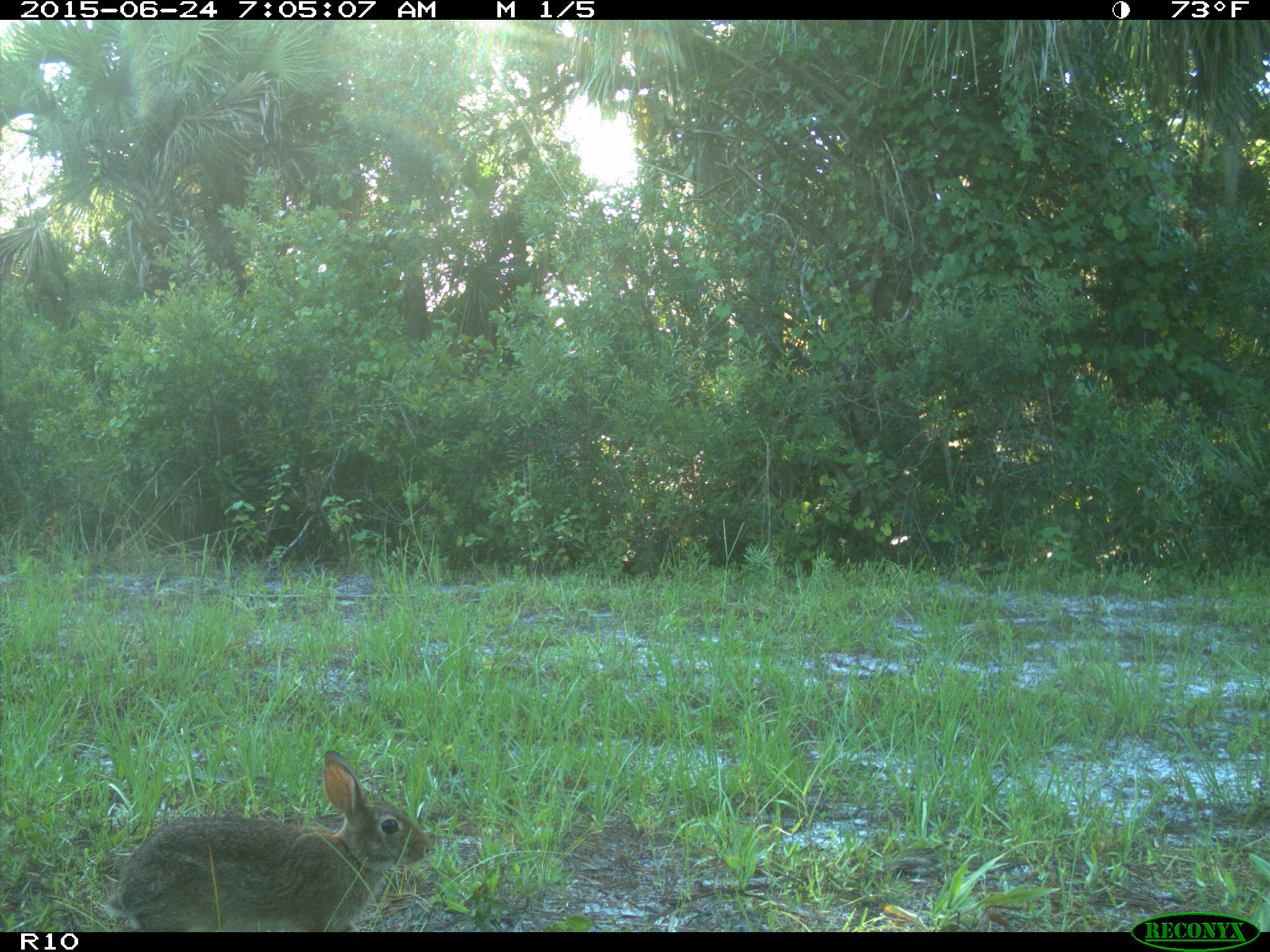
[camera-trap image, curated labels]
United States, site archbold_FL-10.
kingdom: Animalia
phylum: Chordata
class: Mammalia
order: Lagomorpha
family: Leporidae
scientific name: Leporidae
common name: rabbits and hares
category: unidentified rabbit